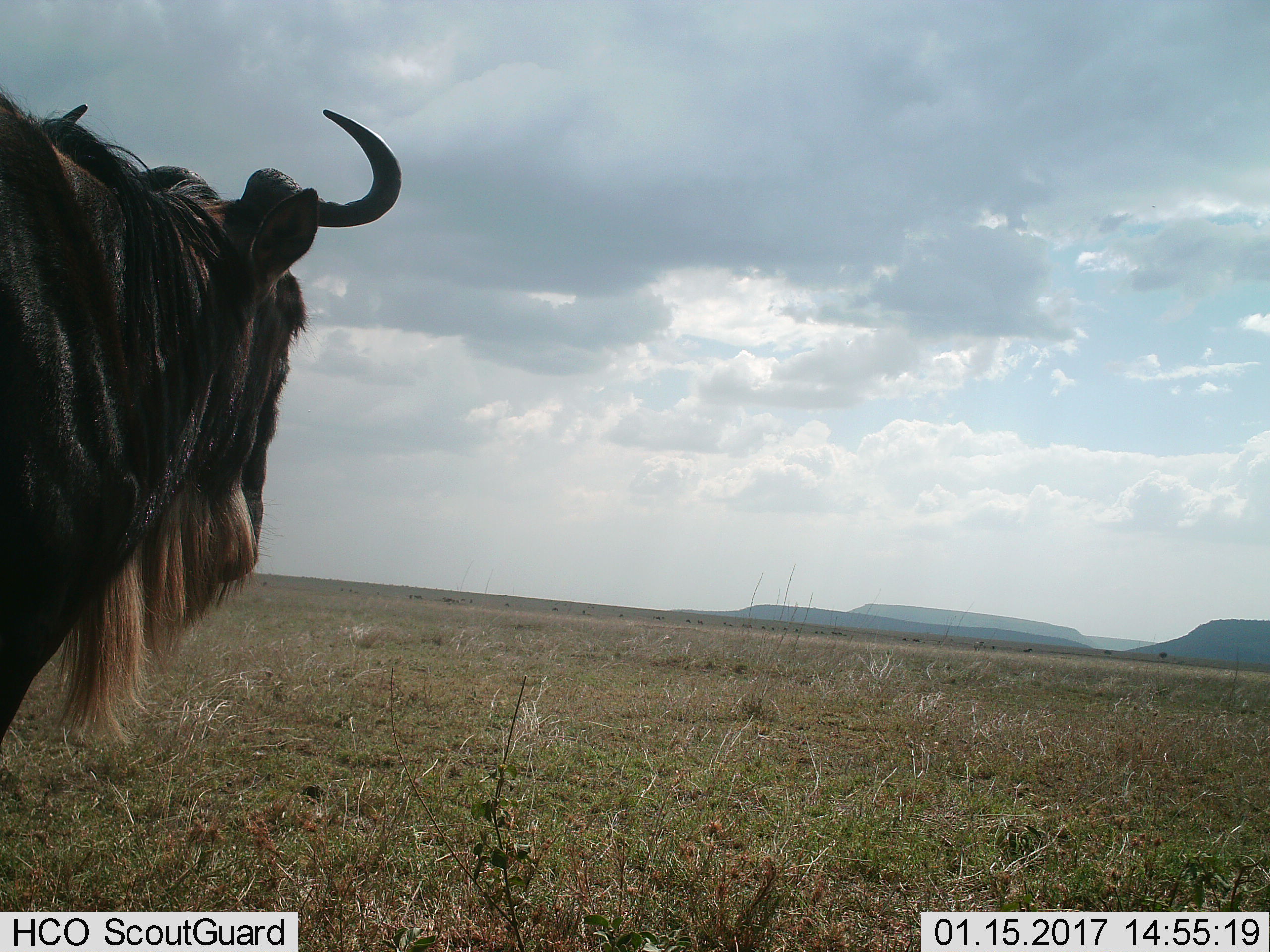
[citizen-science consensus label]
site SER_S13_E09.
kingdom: Animalia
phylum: Chordata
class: Mammalia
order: Artiodactyla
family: Bovidae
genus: Connochaetes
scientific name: Connochaetes taurinus taurinus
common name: blue wildebeest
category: wildebeestblue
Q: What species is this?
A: Wildebeestblue (blue wildebeest) (Connochaetes taurinus taurinus).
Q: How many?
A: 1.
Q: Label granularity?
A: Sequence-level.